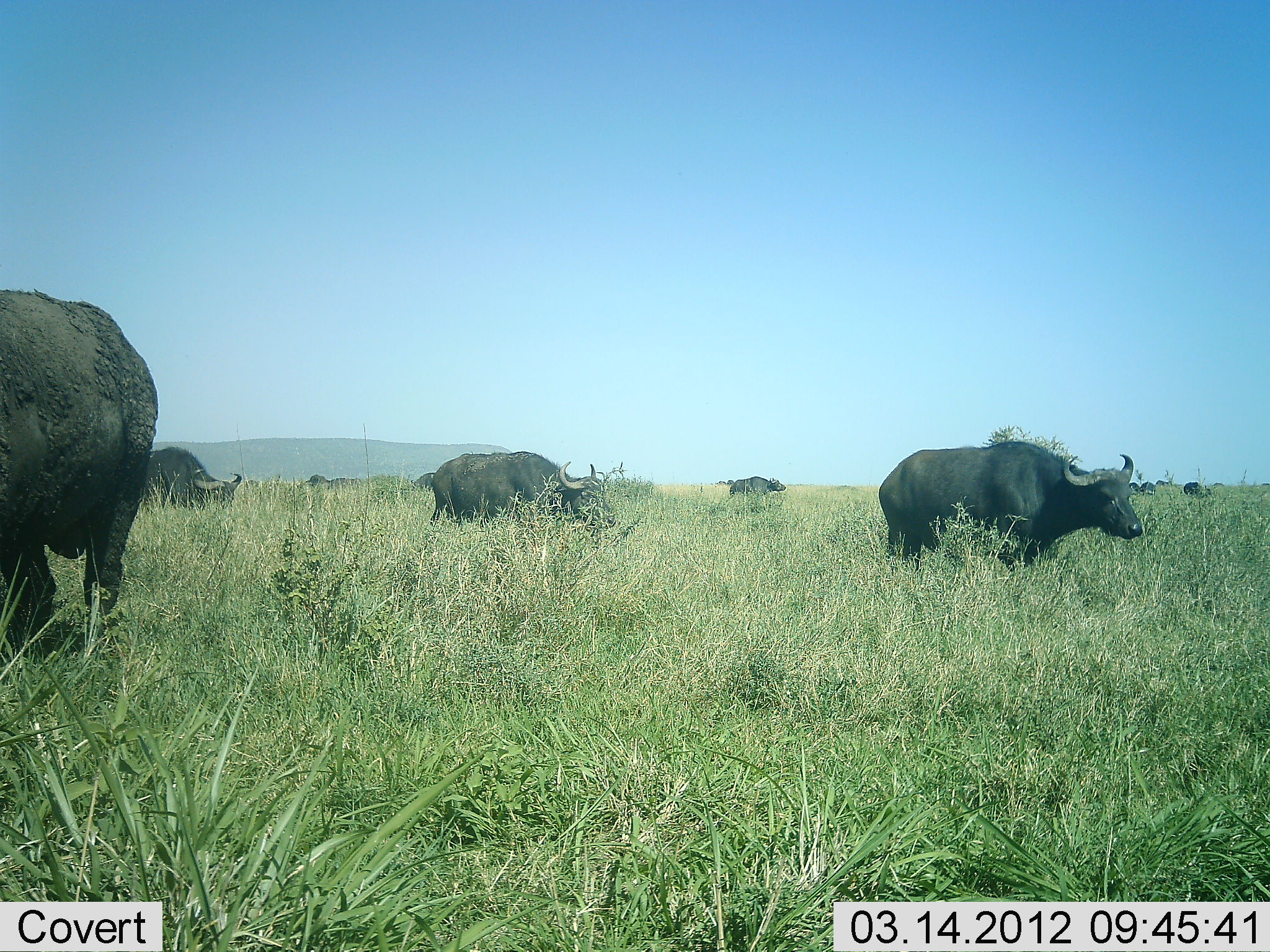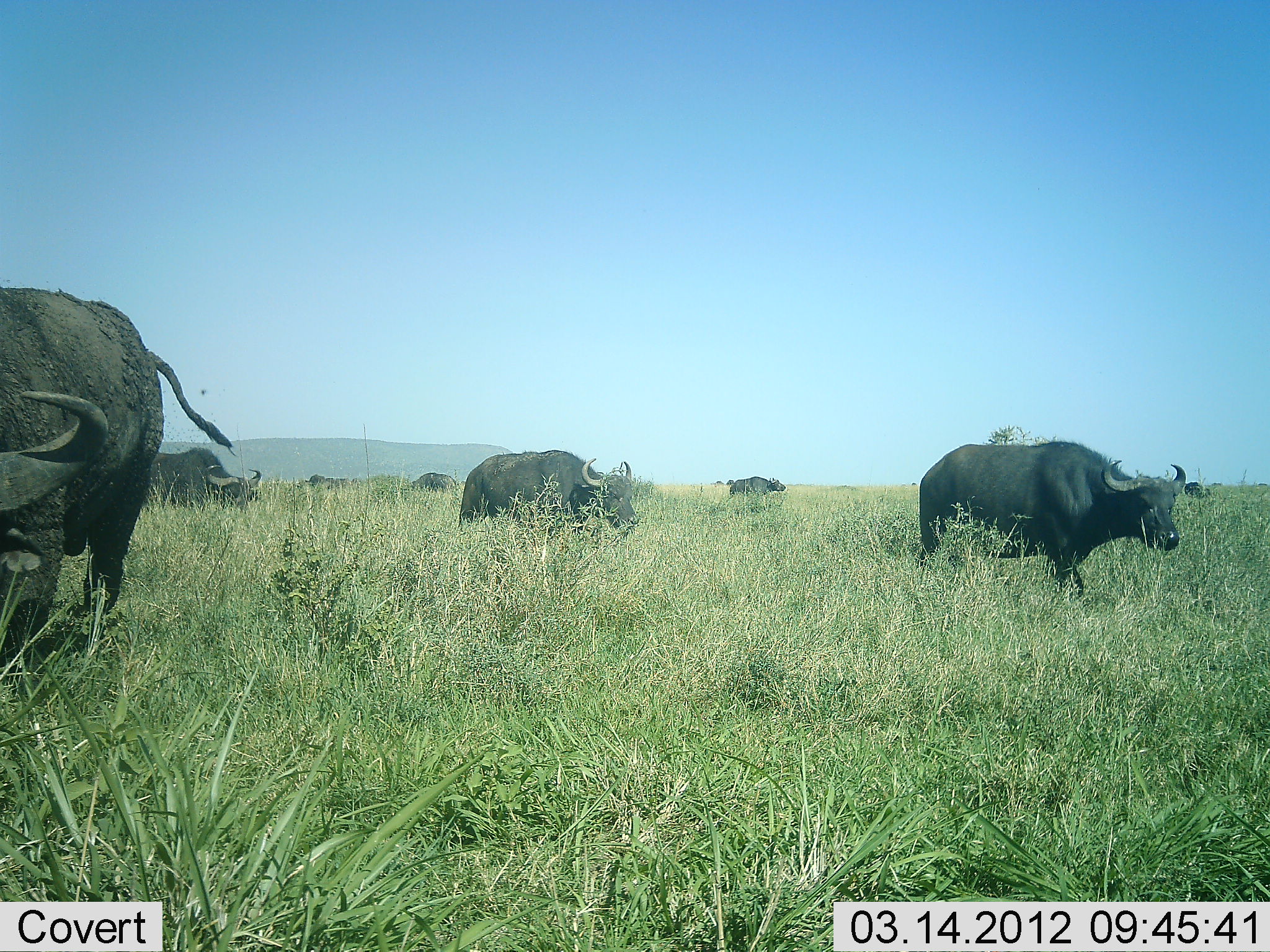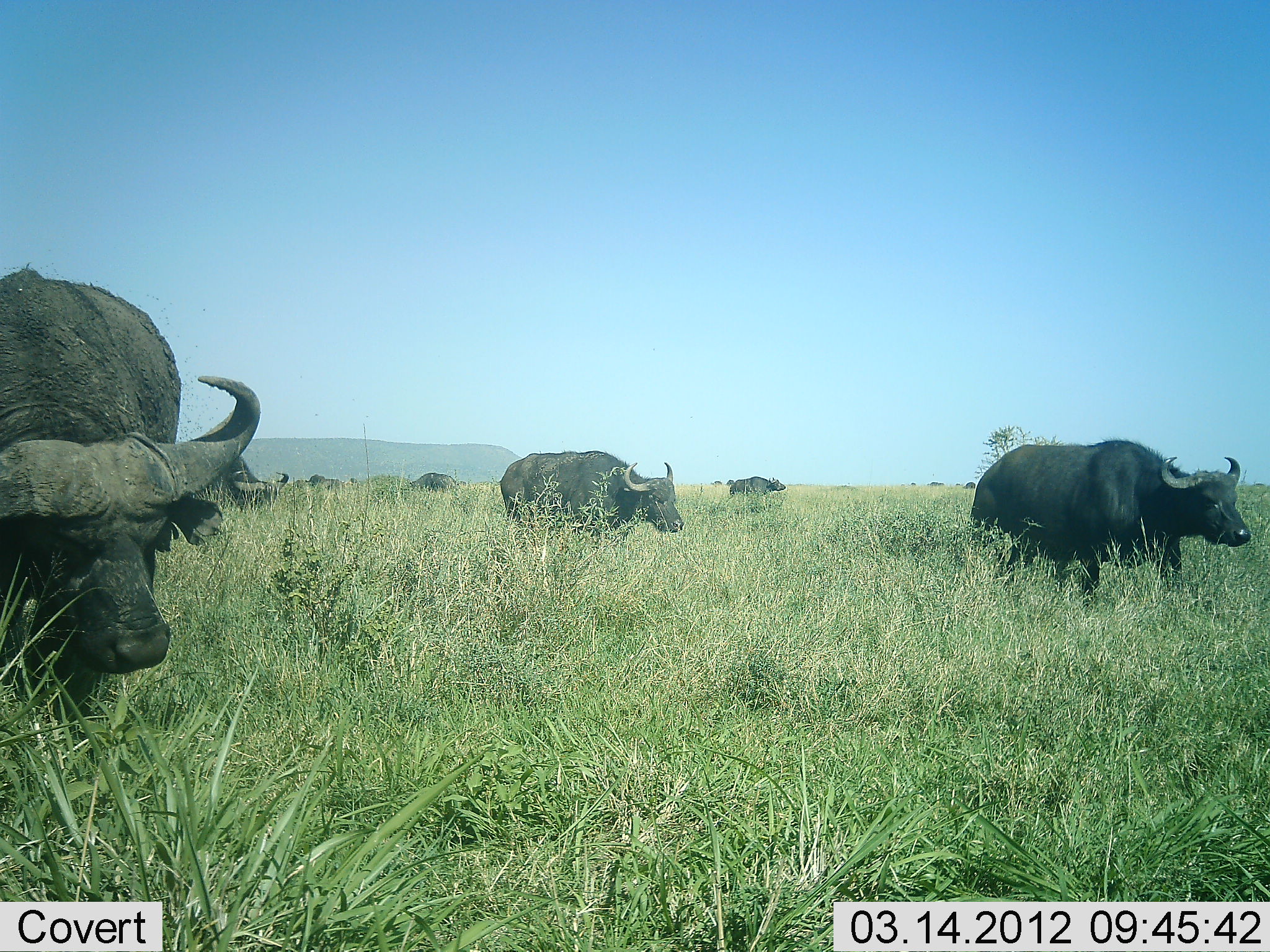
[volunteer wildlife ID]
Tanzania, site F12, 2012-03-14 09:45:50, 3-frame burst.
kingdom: Animalia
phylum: Chordata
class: Mammalia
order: Artiodactyla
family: Bovidae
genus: Syncerus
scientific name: Syncerus caffer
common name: cape buffalo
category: buffalo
Buffalo (cape buffalo) (Syncerus caffer), count 9. Behavior (volunteer vote fractions): standing 29%, resting 0%, moving 93%, interacting 0%. Young present (vote fraction): 0%. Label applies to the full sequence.